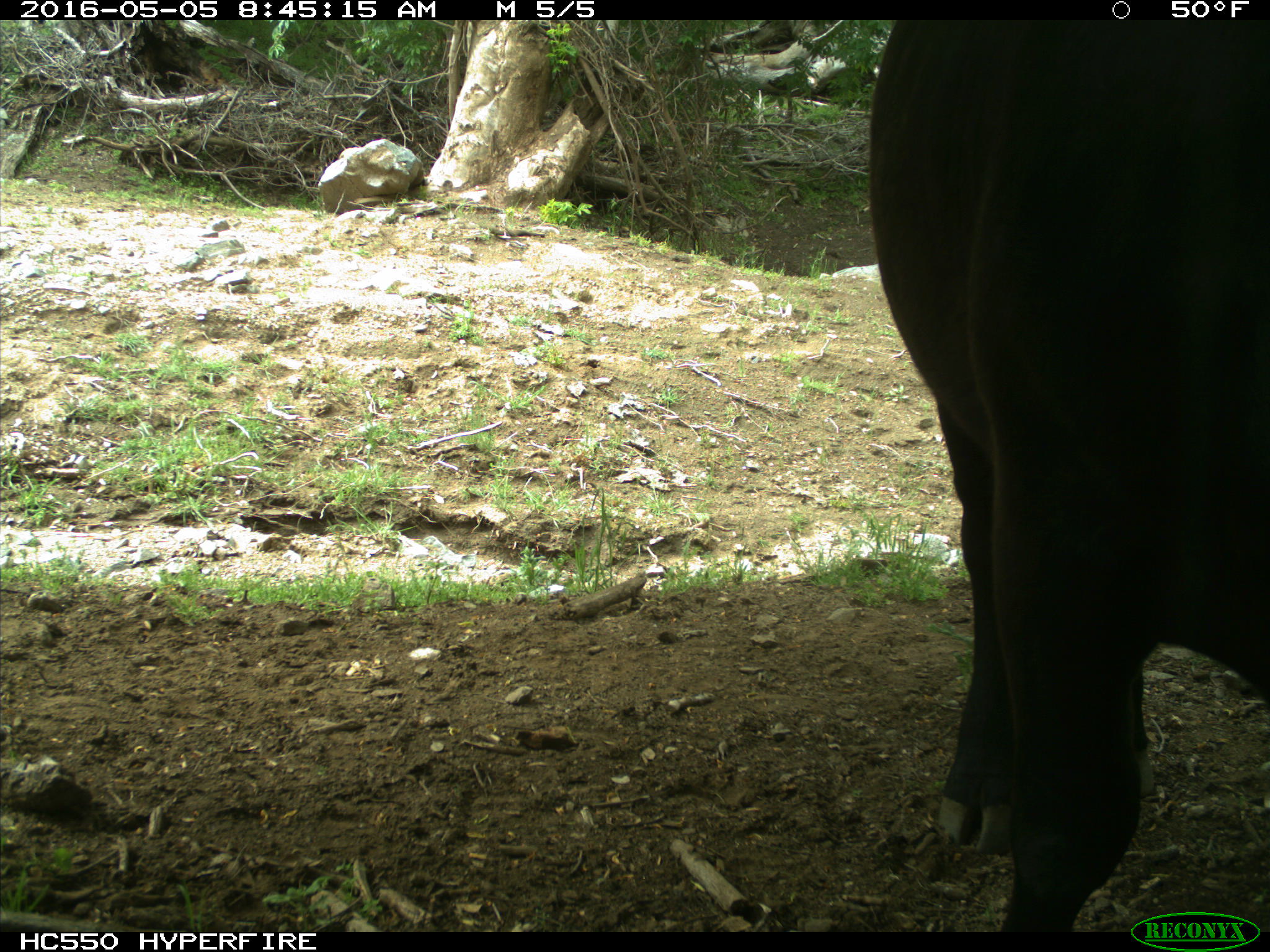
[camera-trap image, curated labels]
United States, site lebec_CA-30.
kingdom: Animalia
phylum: Chordata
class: Mammalia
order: Artiodactyla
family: Bovidae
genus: Bos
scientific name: Bos taurus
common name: domestic cow